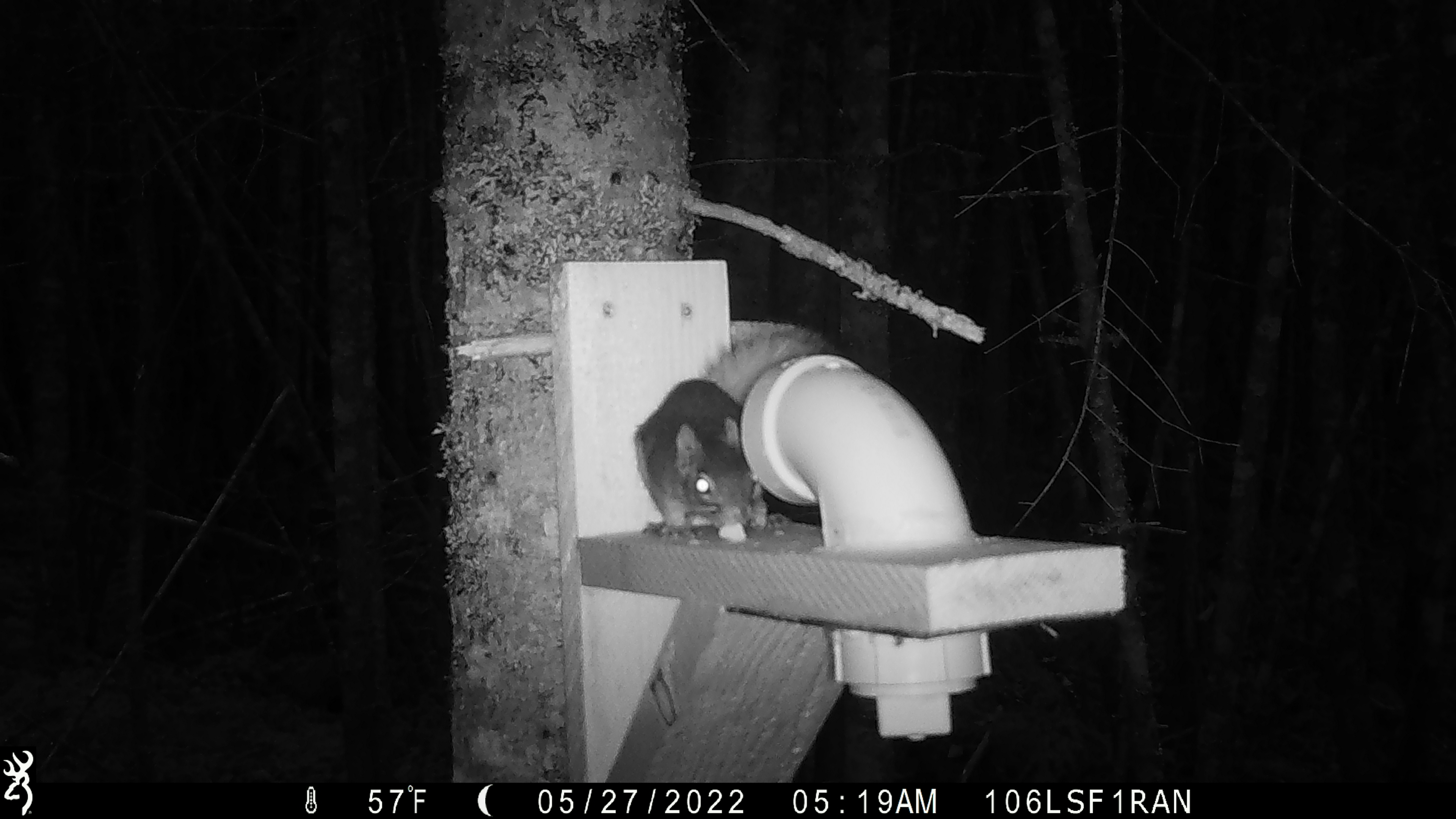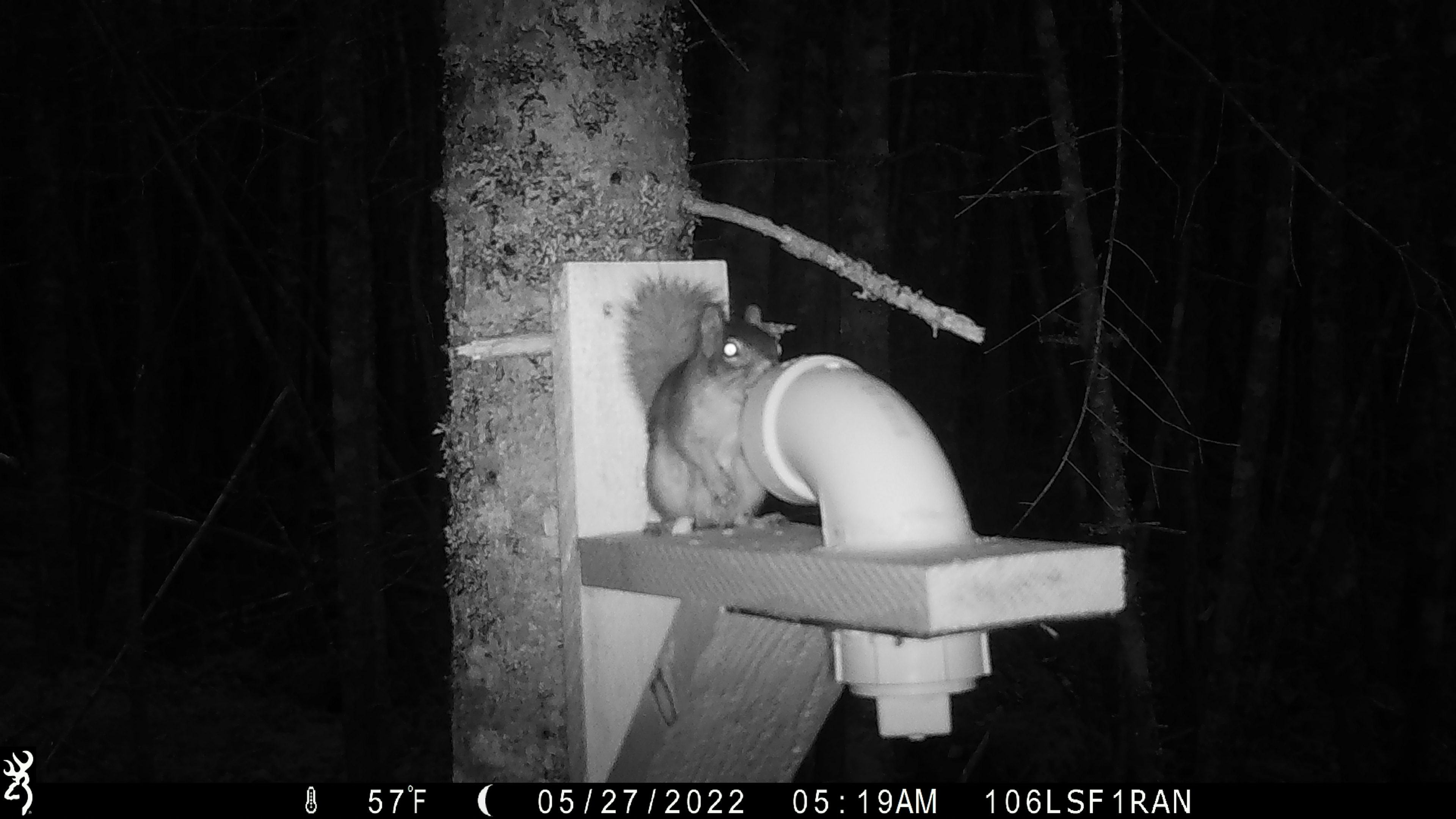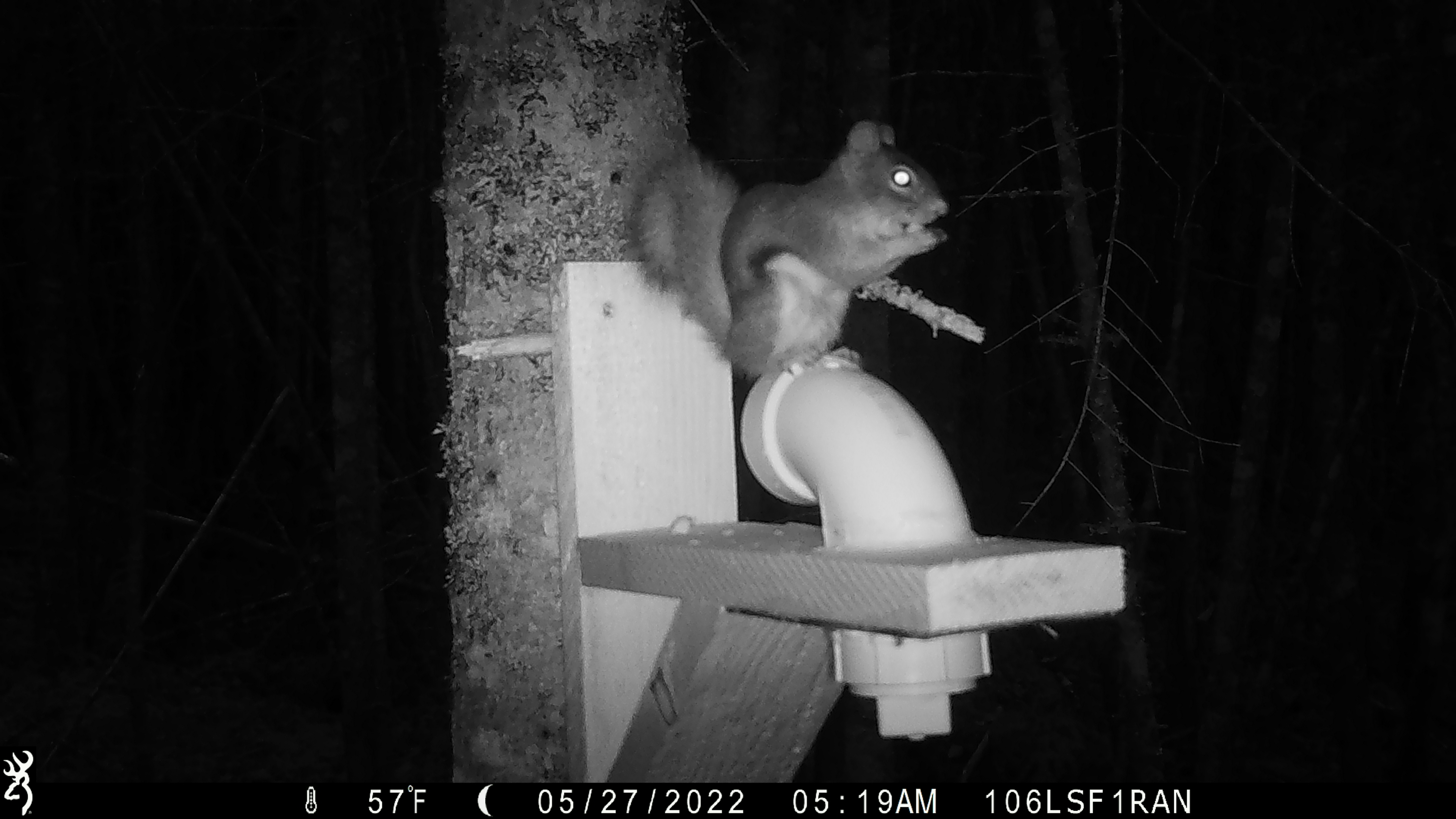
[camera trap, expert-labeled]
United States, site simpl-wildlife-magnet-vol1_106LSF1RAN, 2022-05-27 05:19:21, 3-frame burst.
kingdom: Animalia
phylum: Chordata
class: Mammalia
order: Rodentia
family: Sciuridae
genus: Tamiasciurus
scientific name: Tamiasciurus hudsonicus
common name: red squirrel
Red squirrel (Tamiasciurus hudsonicus).